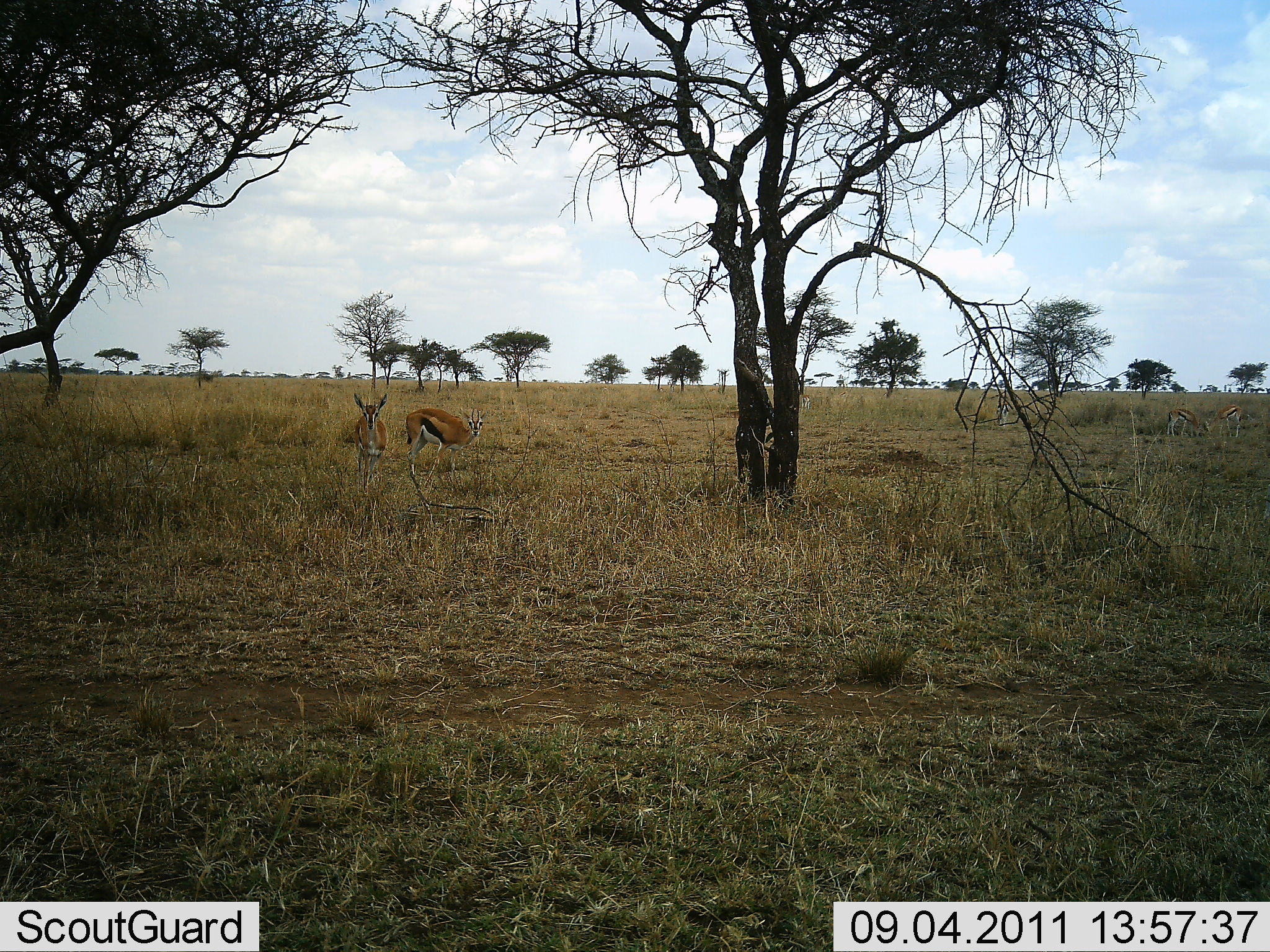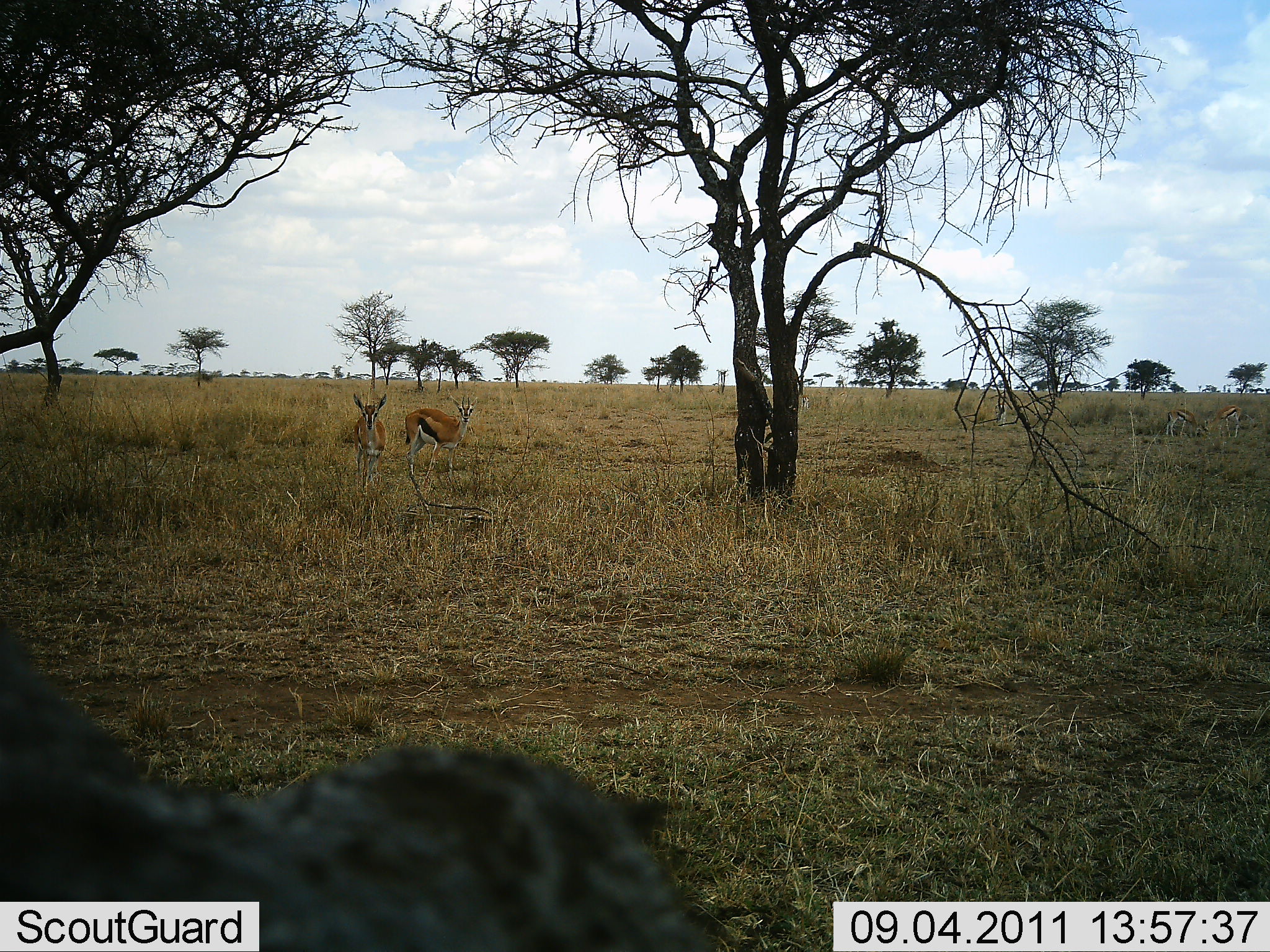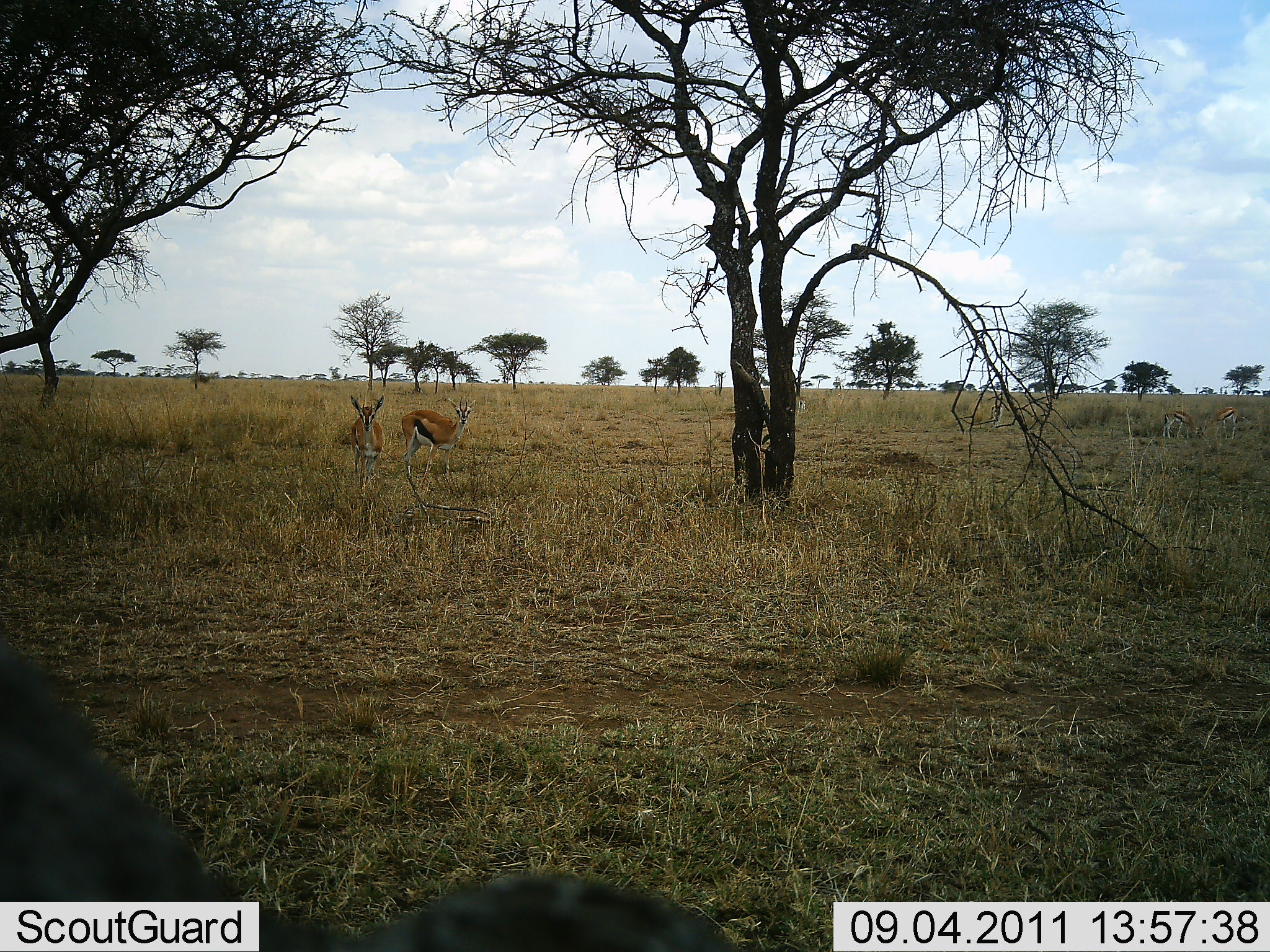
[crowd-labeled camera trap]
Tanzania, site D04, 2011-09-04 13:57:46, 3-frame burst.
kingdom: Animalia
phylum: Chordata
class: Mammalia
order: Artiodactyla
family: Bovidae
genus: Eudorcas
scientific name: Eudorcas thomsonii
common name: thomson's gazelle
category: gazellethomsons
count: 2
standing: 93%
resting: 7%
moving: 7%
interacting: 0%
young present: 0%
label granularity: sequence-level